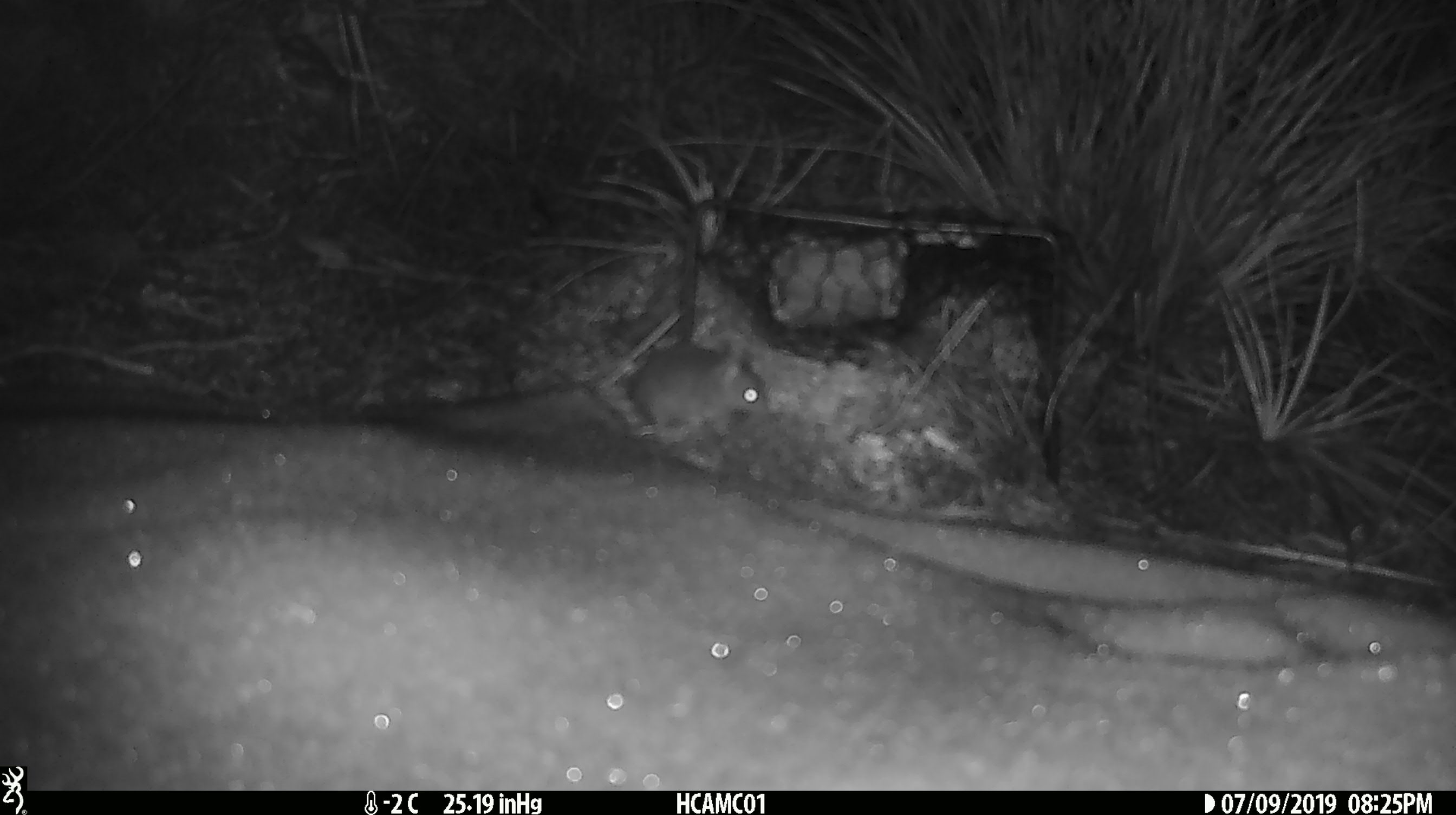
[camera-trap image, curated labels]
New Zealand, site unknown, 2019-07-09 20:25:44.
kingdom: Animalia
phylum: Chordata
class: Mammalia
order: Rodentia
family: Muridae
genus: Mus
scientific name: Mus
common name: mouse